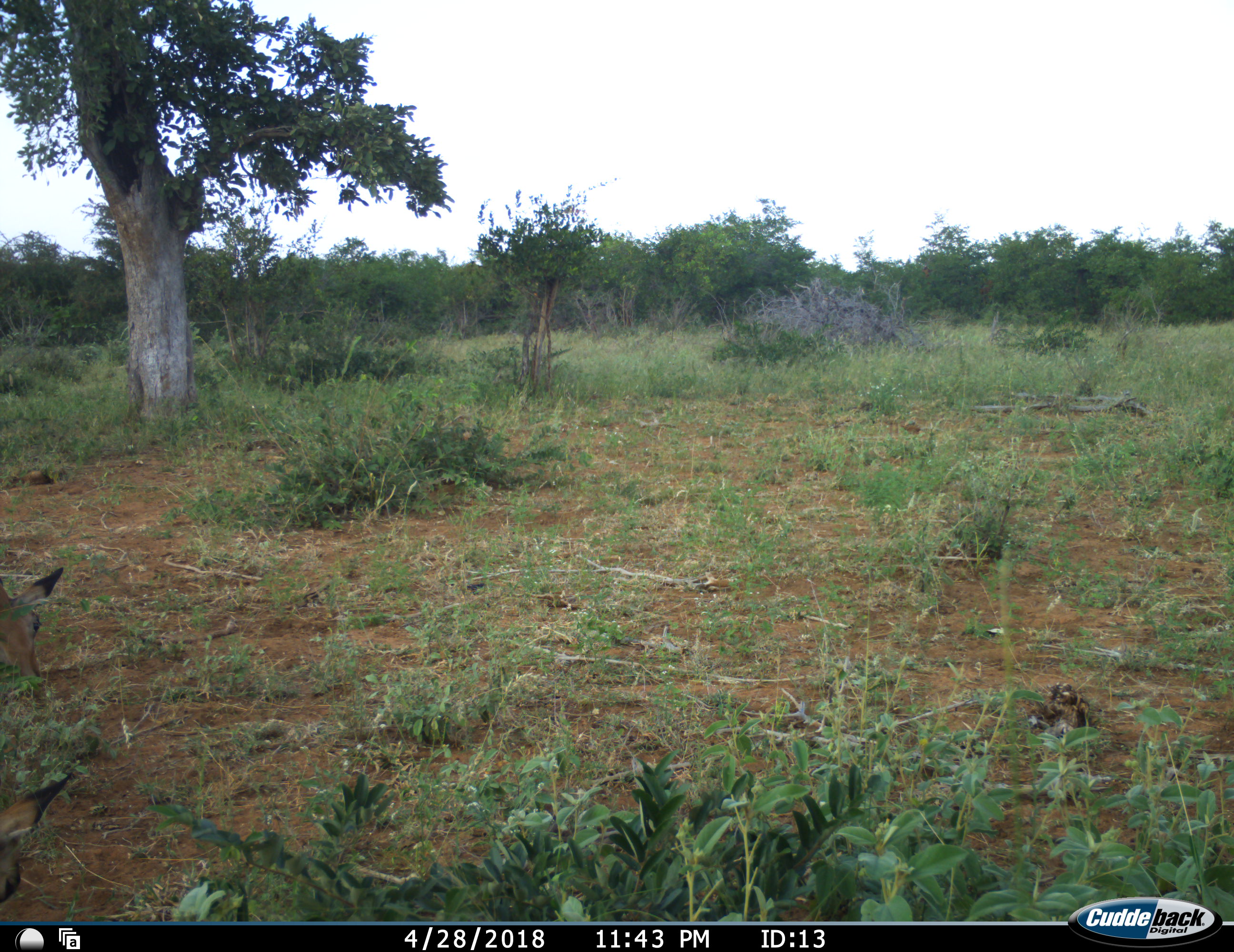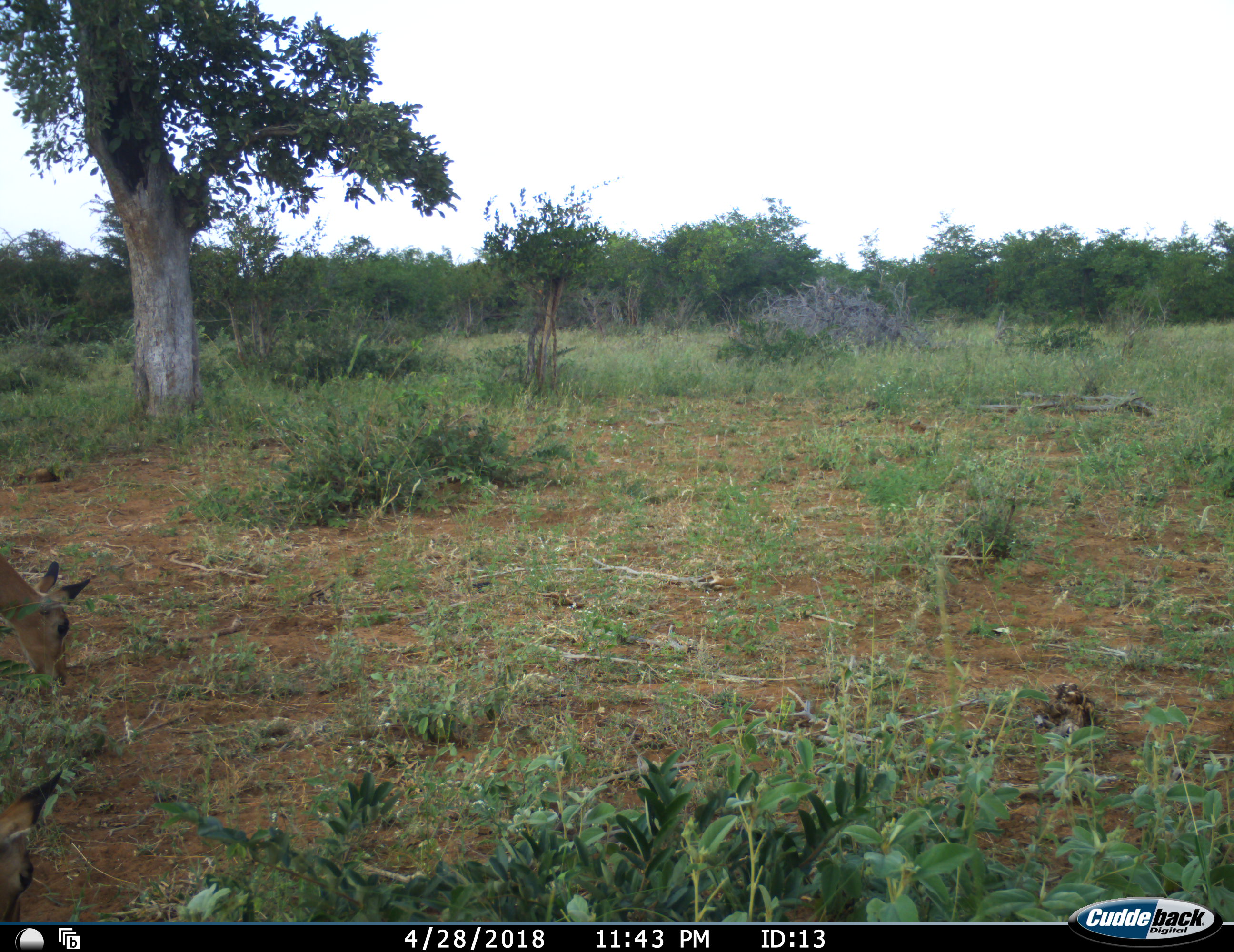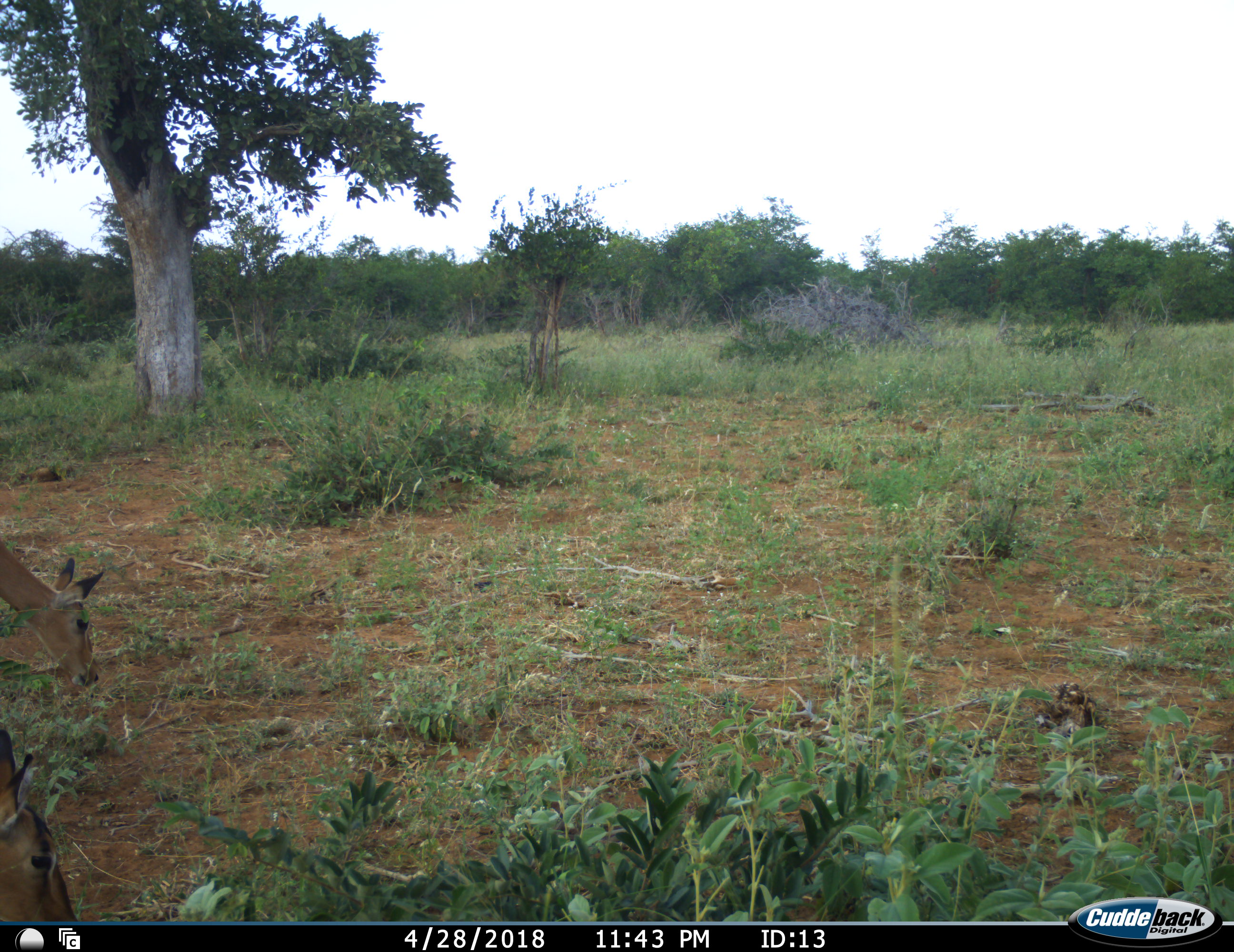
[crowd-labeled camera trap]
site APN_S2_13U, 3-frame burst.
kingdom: Animalia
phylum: Chordata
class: Mammalia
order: Artiodactyla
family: Bovidae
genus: Aepyceros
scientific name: Aepyceros melampus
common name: impala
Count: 2.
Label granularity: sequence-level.